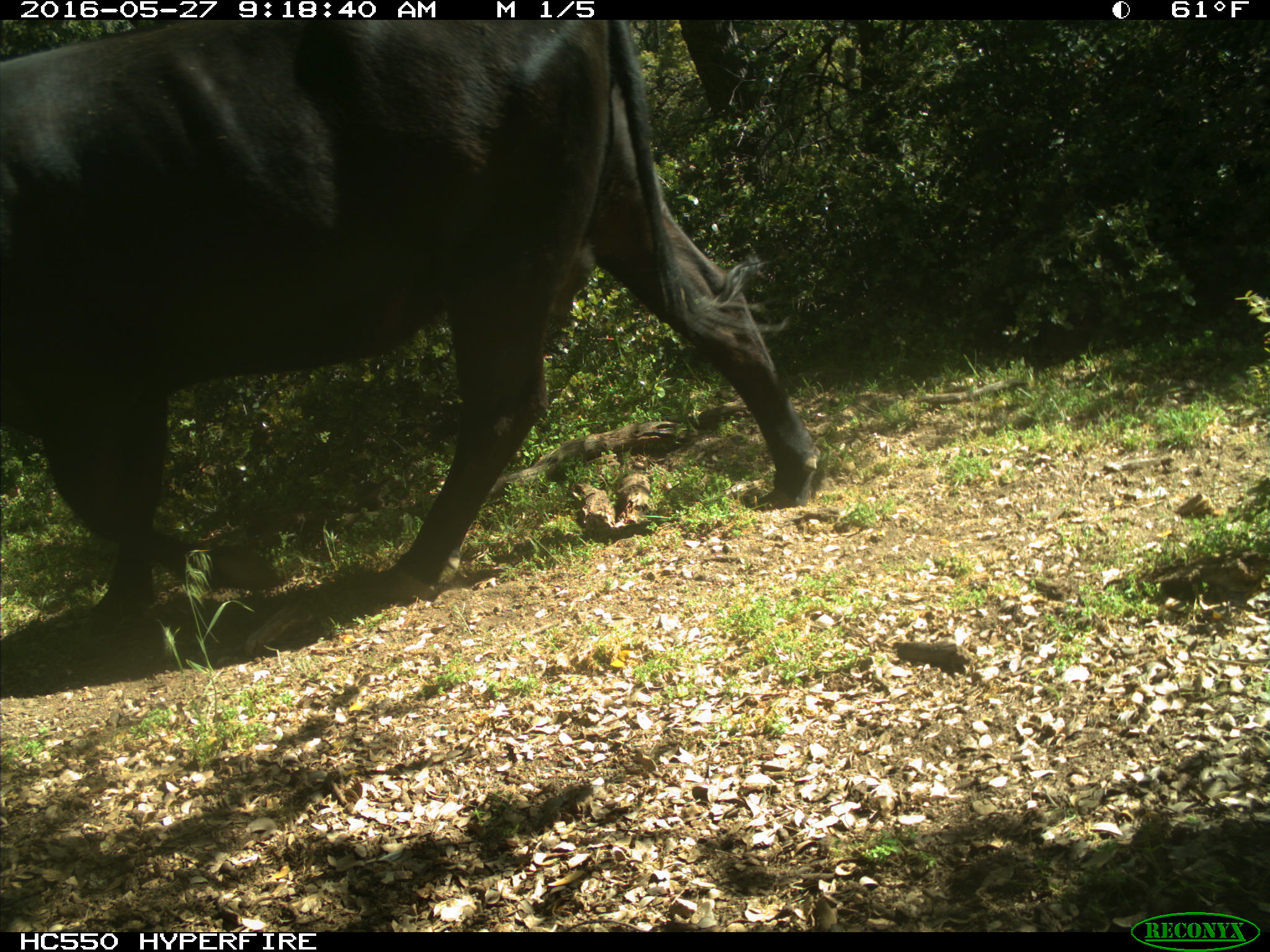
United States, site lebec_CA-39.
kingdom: Animalia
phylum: Chordata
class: Mammalia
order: Artiodactyla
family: Bovidae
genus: Bos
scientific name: Bos taurus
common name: domestic cow